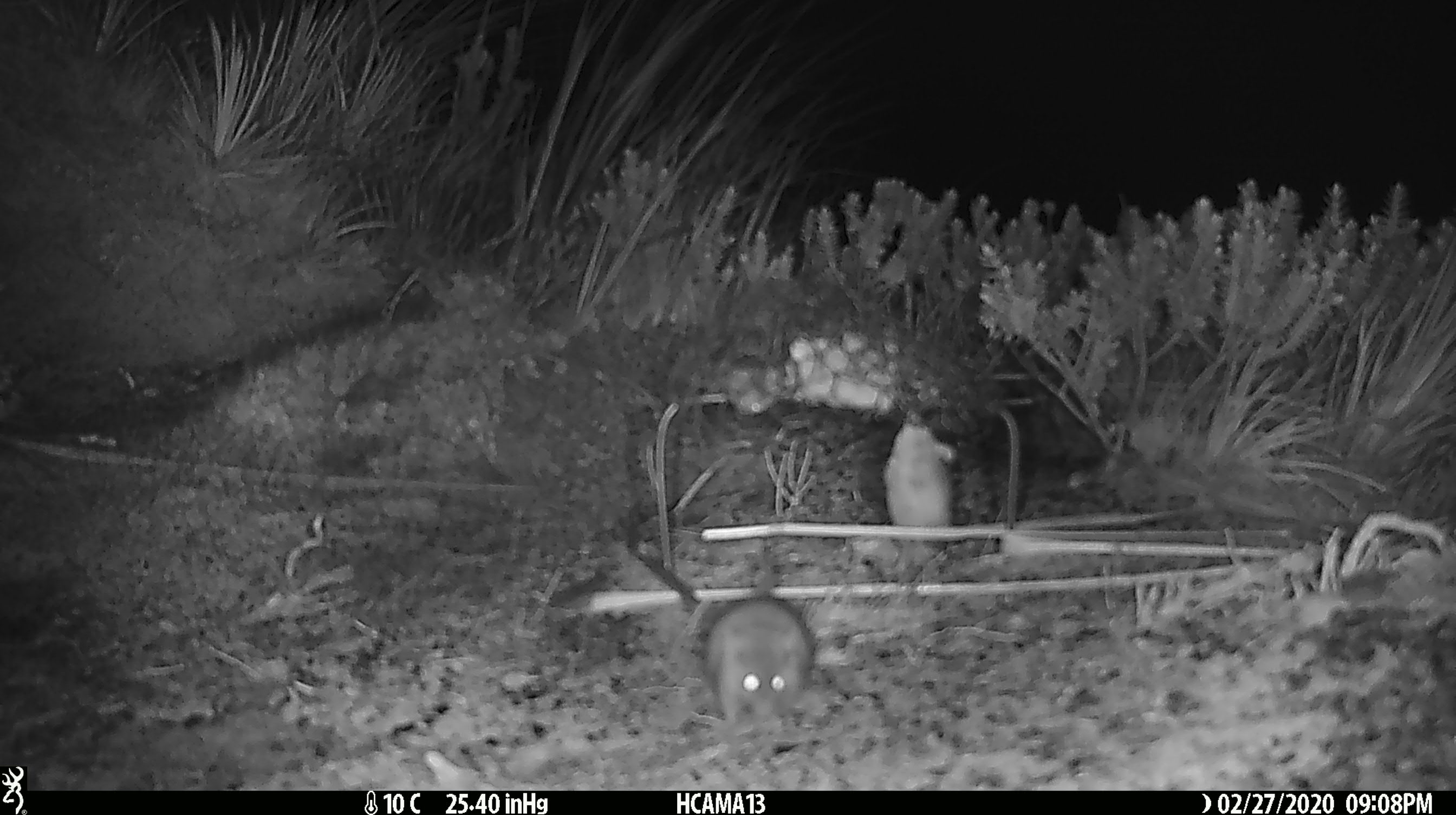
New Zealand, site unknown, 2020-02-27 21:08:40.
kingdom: Animalia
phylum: Chordata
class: Mammalia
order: Rodentia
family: Muridae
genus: Mus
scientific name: Mus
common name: mouse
Mouse (Mus).